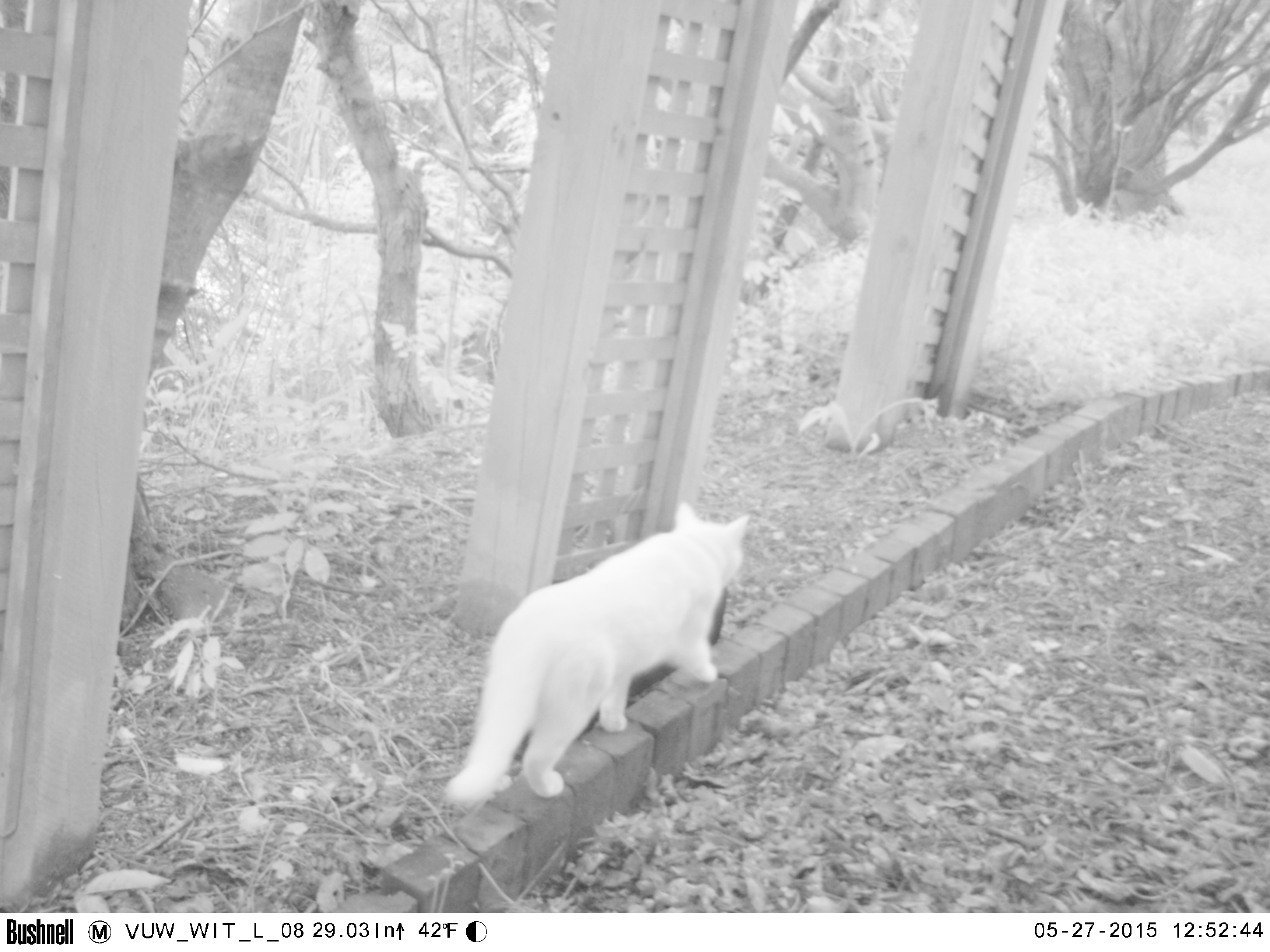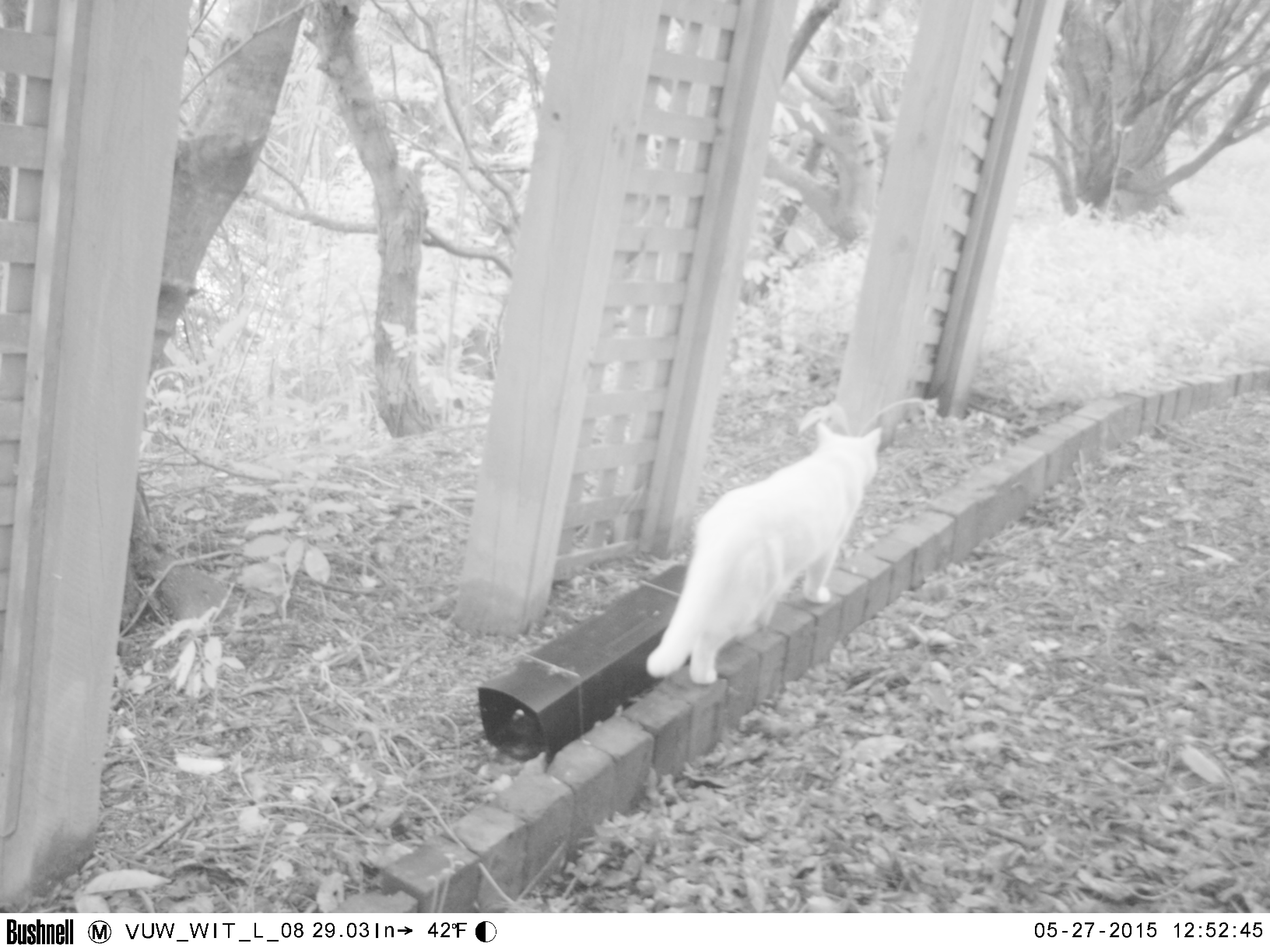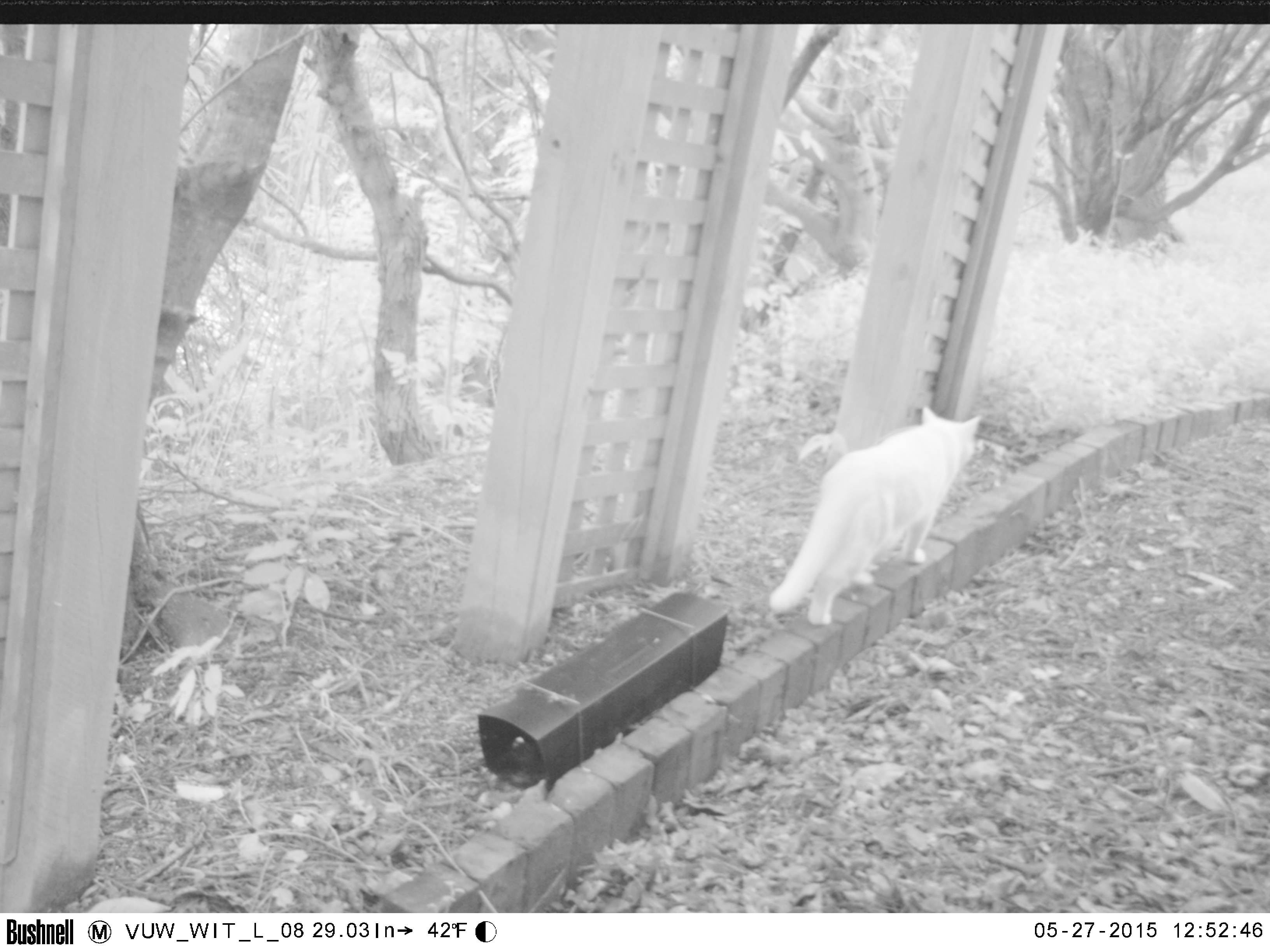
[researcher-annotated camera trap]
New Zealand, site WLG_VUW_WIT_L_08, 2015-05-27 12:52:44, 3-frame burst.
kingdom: Animalia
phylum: Chordata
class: Mammalia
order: Carnivora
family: Felidae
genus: Felis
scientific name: Felis catus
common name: domestic cat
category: cat